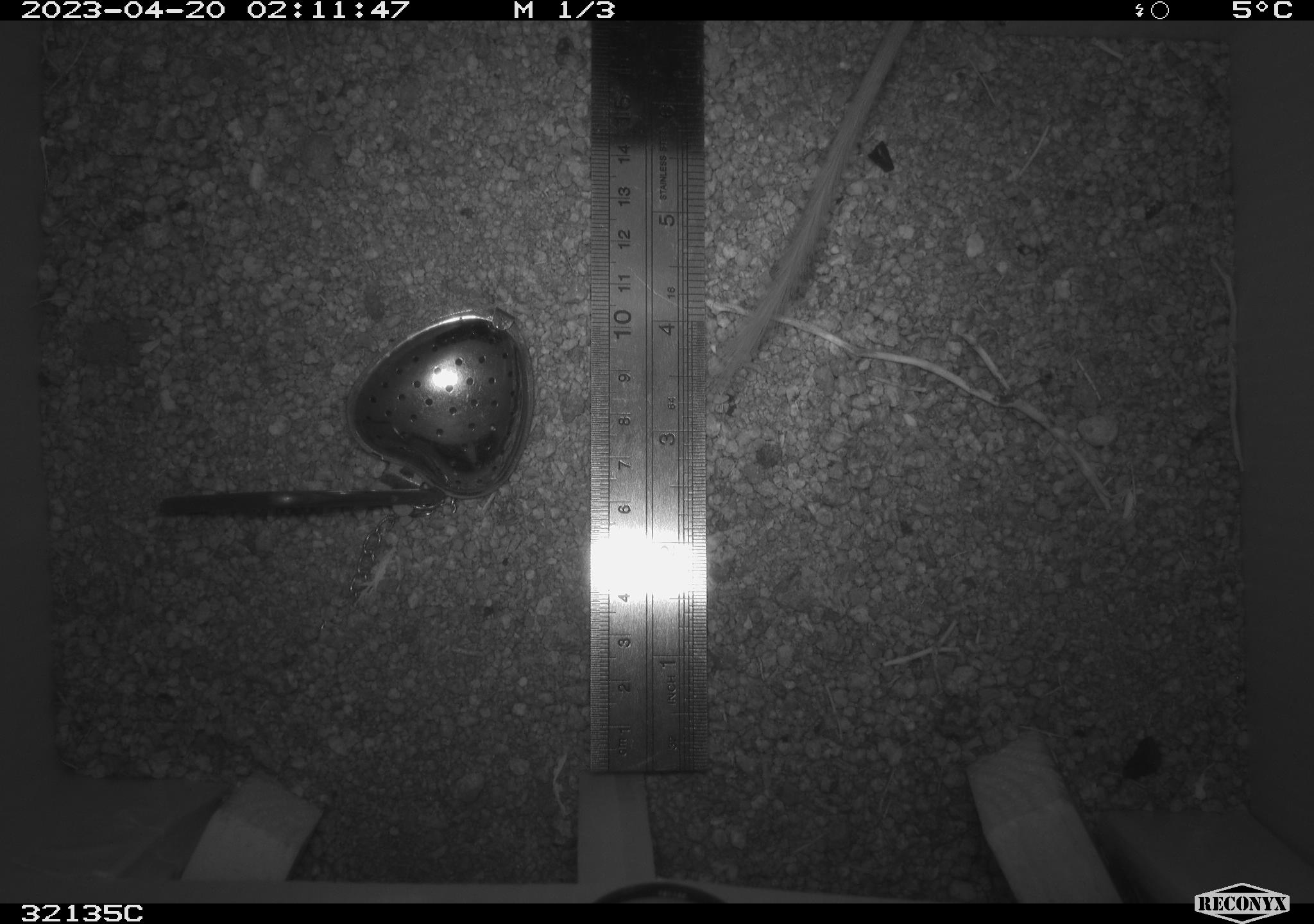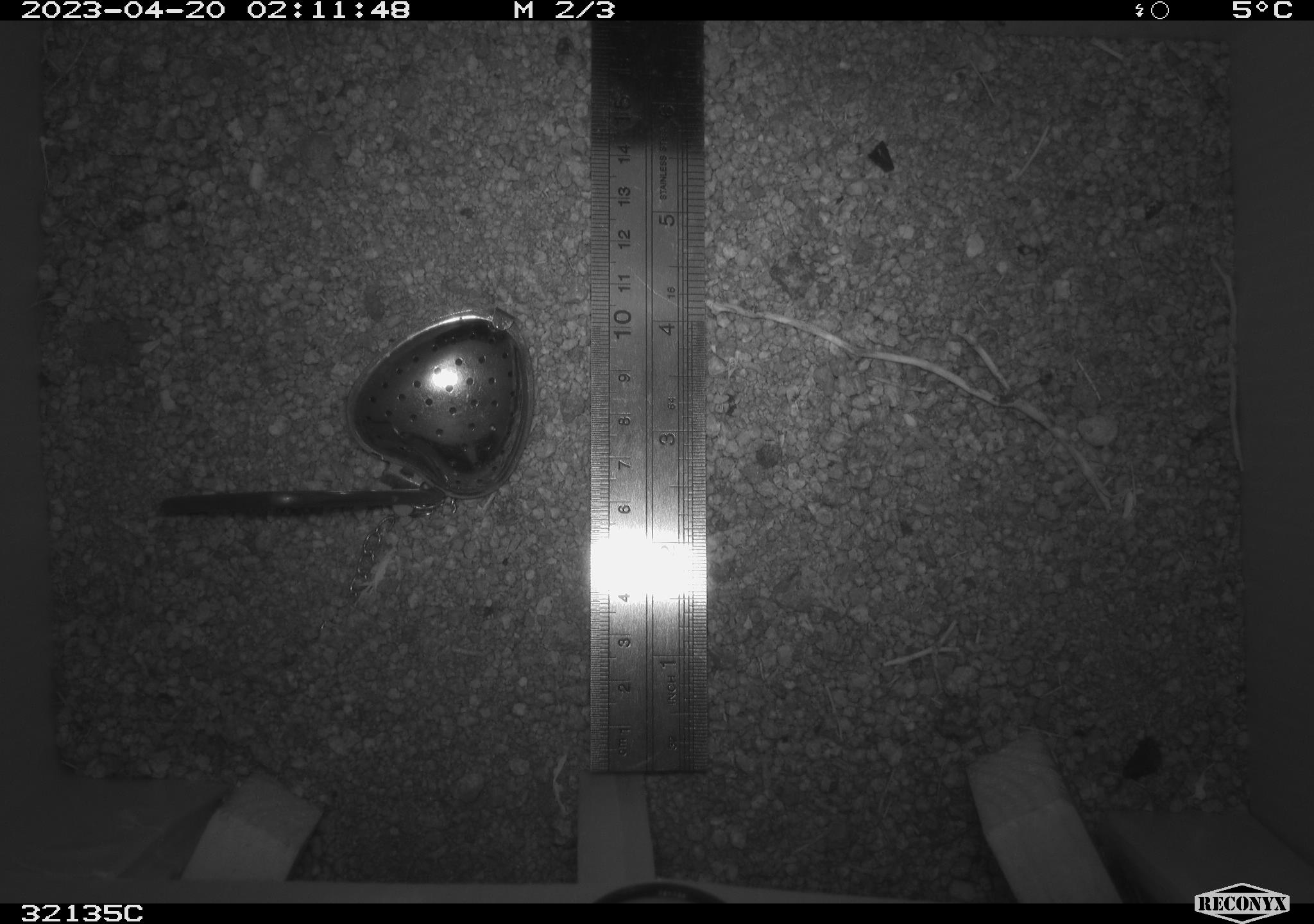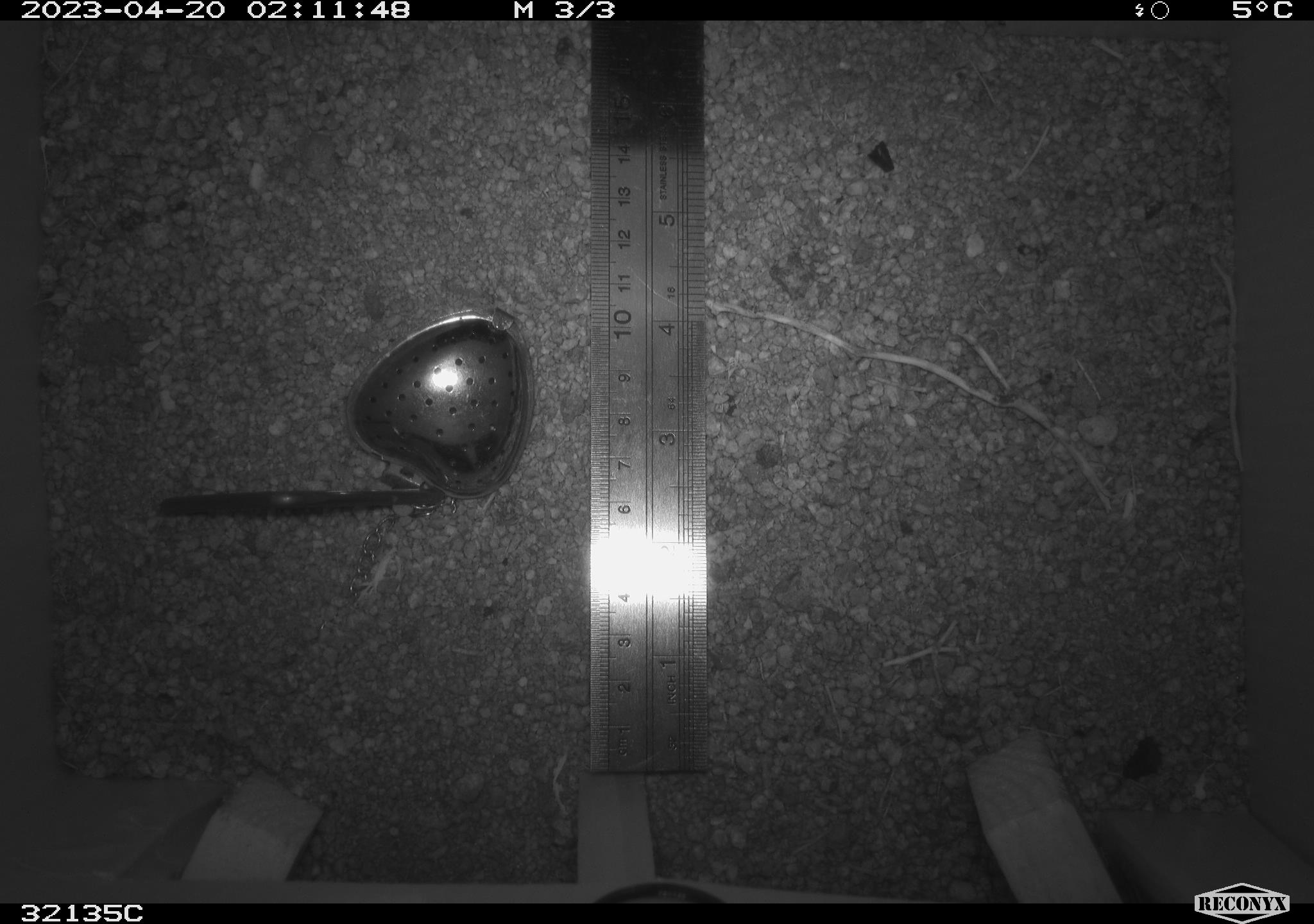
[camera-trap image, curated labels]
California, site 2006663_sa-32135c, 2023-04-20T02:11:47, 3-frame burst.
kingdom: Animalia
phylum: Chordata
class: Mammalia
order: Rodentia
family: Heteromyidae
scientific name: Heteromyidae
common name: kangaroo rats and pocket mice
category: heteromyidae family